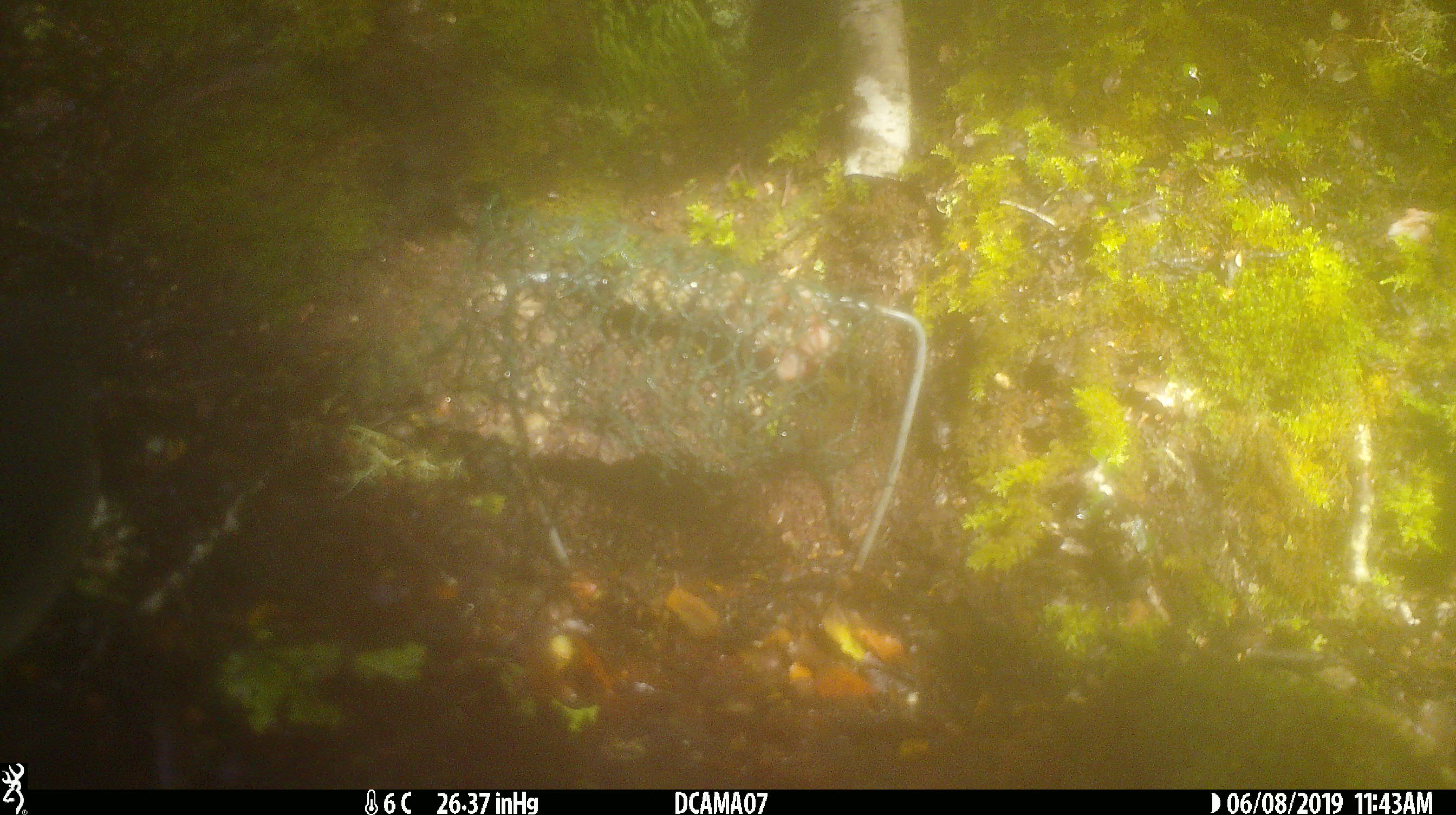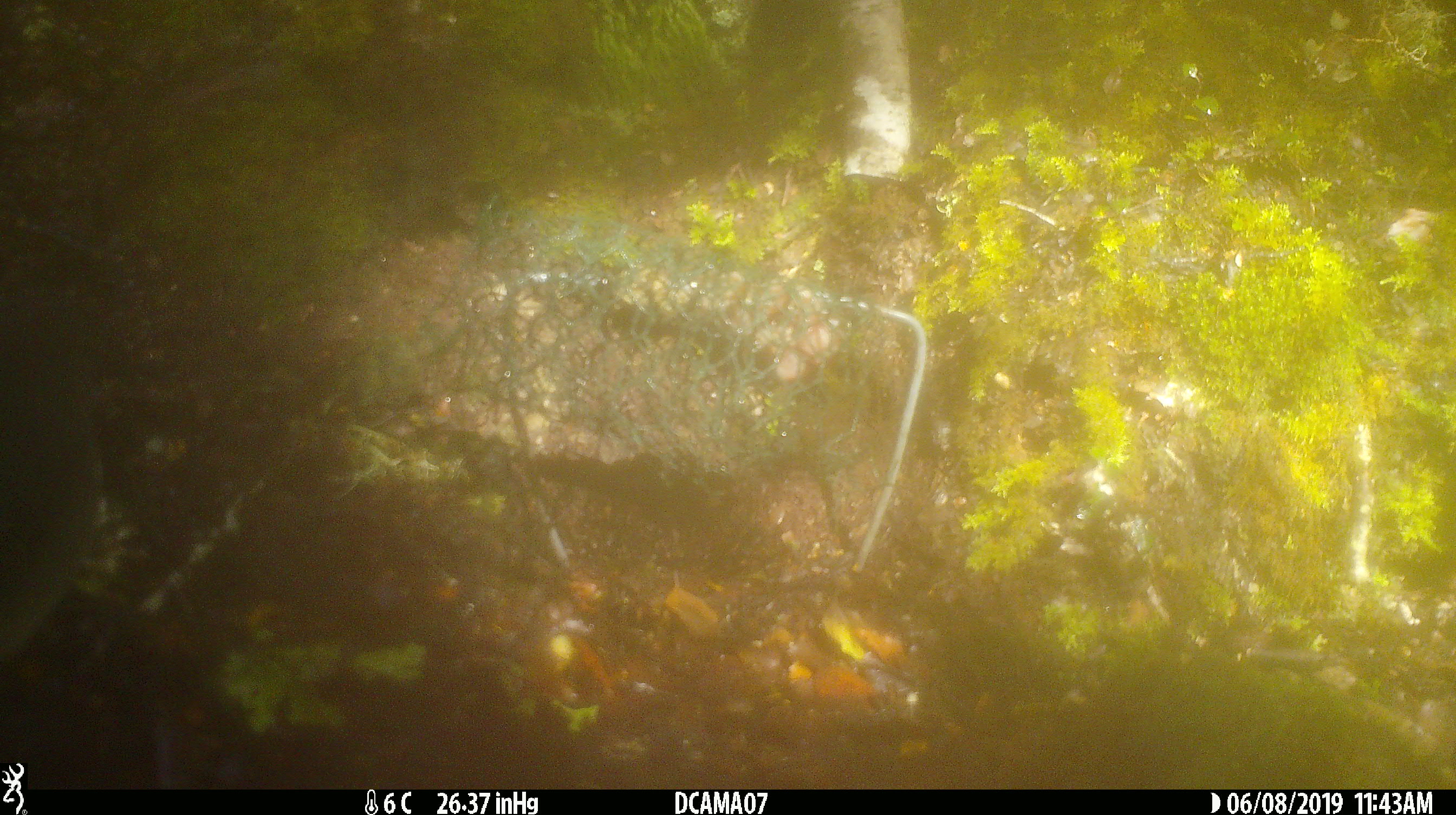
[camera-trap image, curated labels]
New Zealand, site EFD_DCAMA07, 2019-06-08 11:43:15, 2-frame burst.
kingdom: Animalia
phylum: Chordata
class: Aves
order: Passeriformes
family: Petroicidae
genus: Petroica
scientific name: Petroica australis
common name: new zealand robin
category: robin